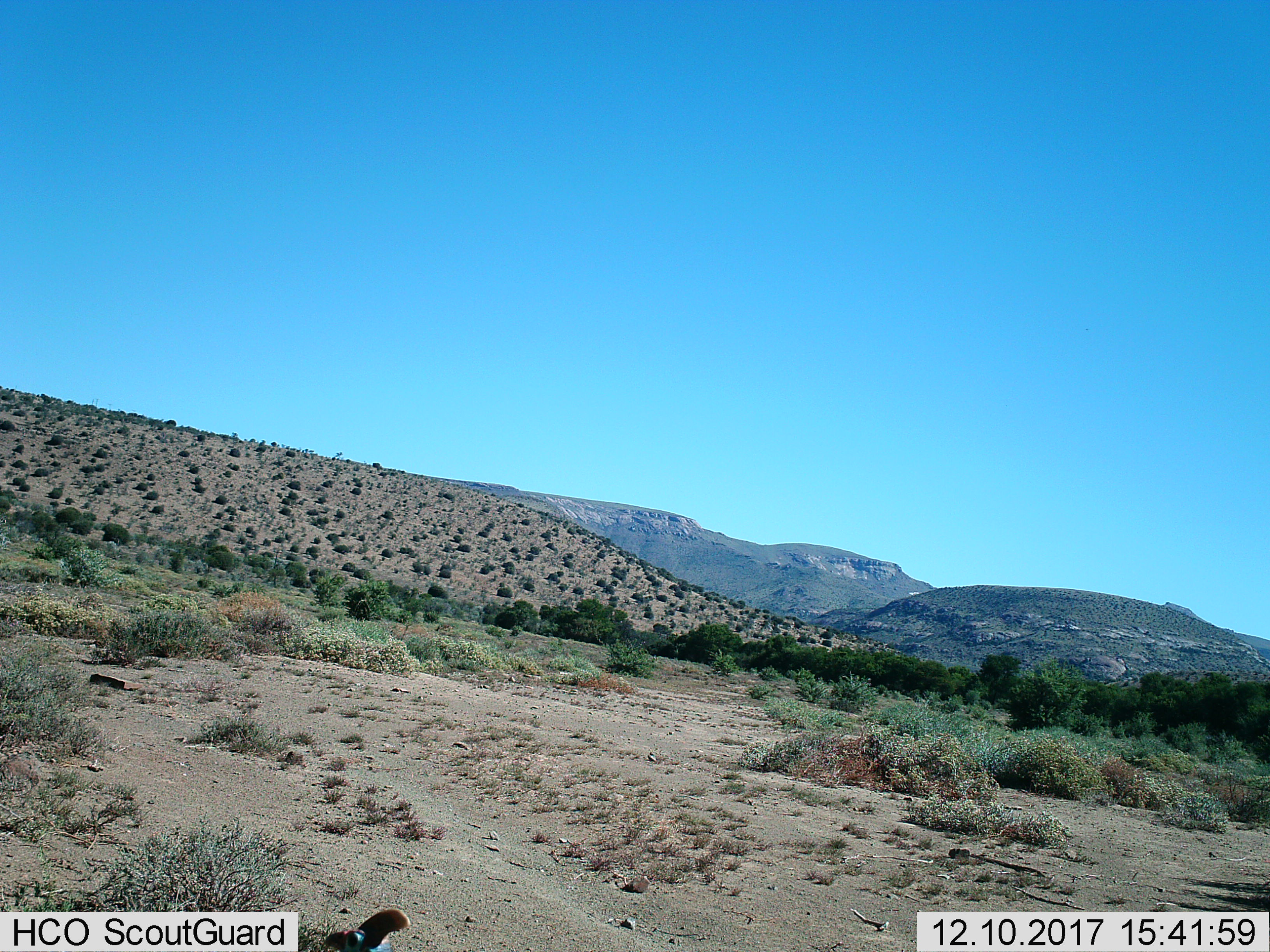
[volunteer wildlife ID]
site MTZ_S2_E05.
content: unidentified animal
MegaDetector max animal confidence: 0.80